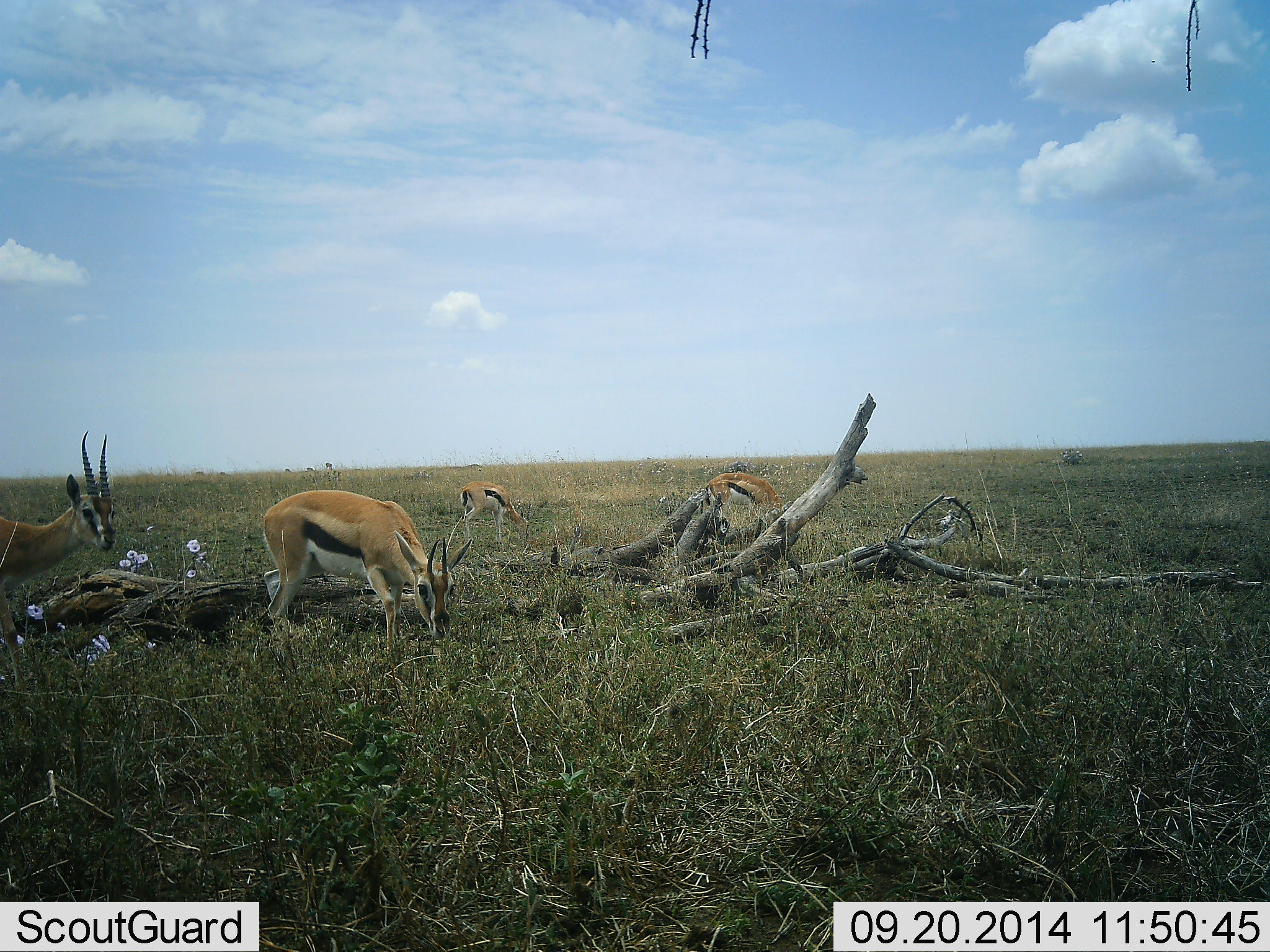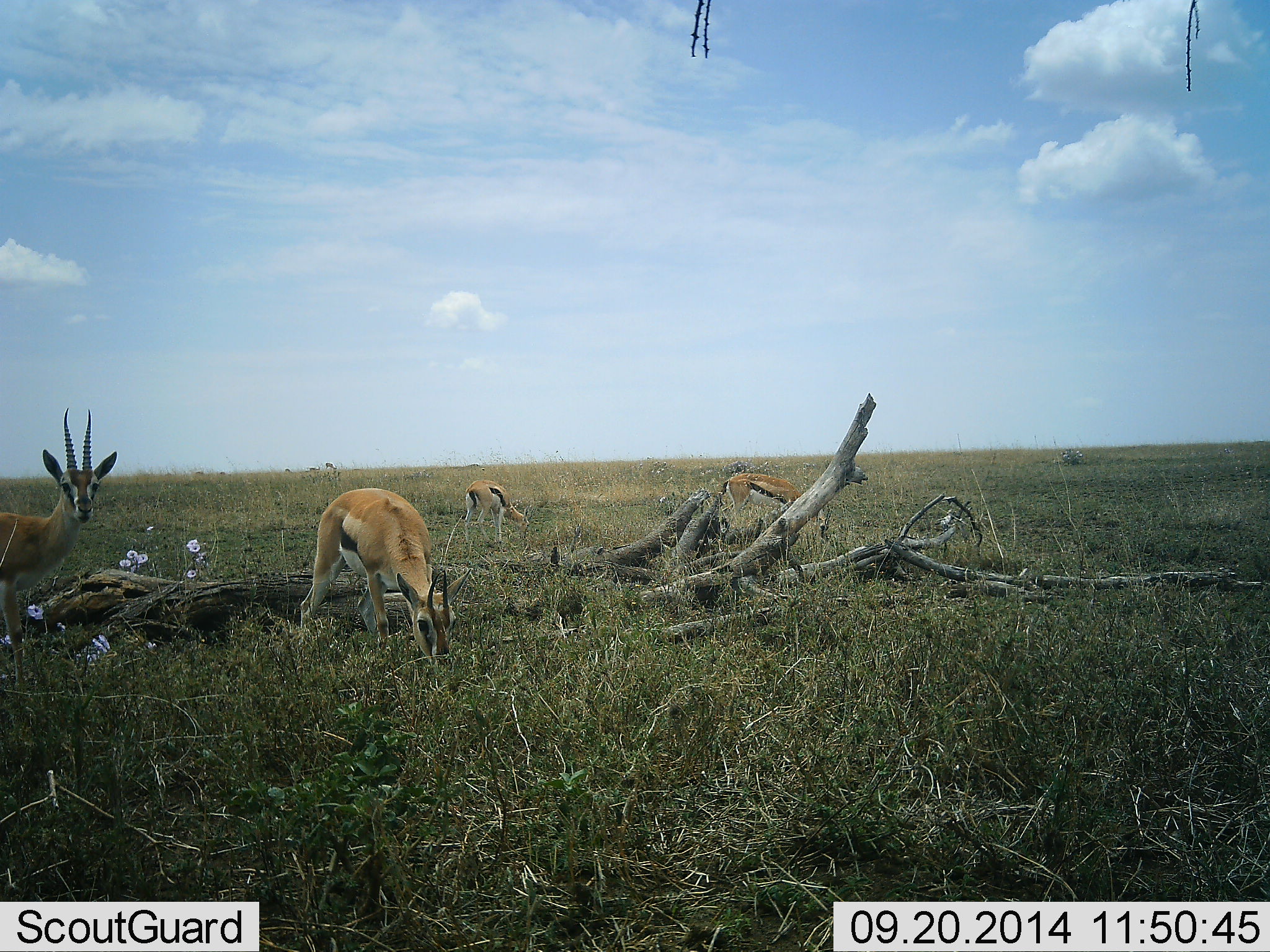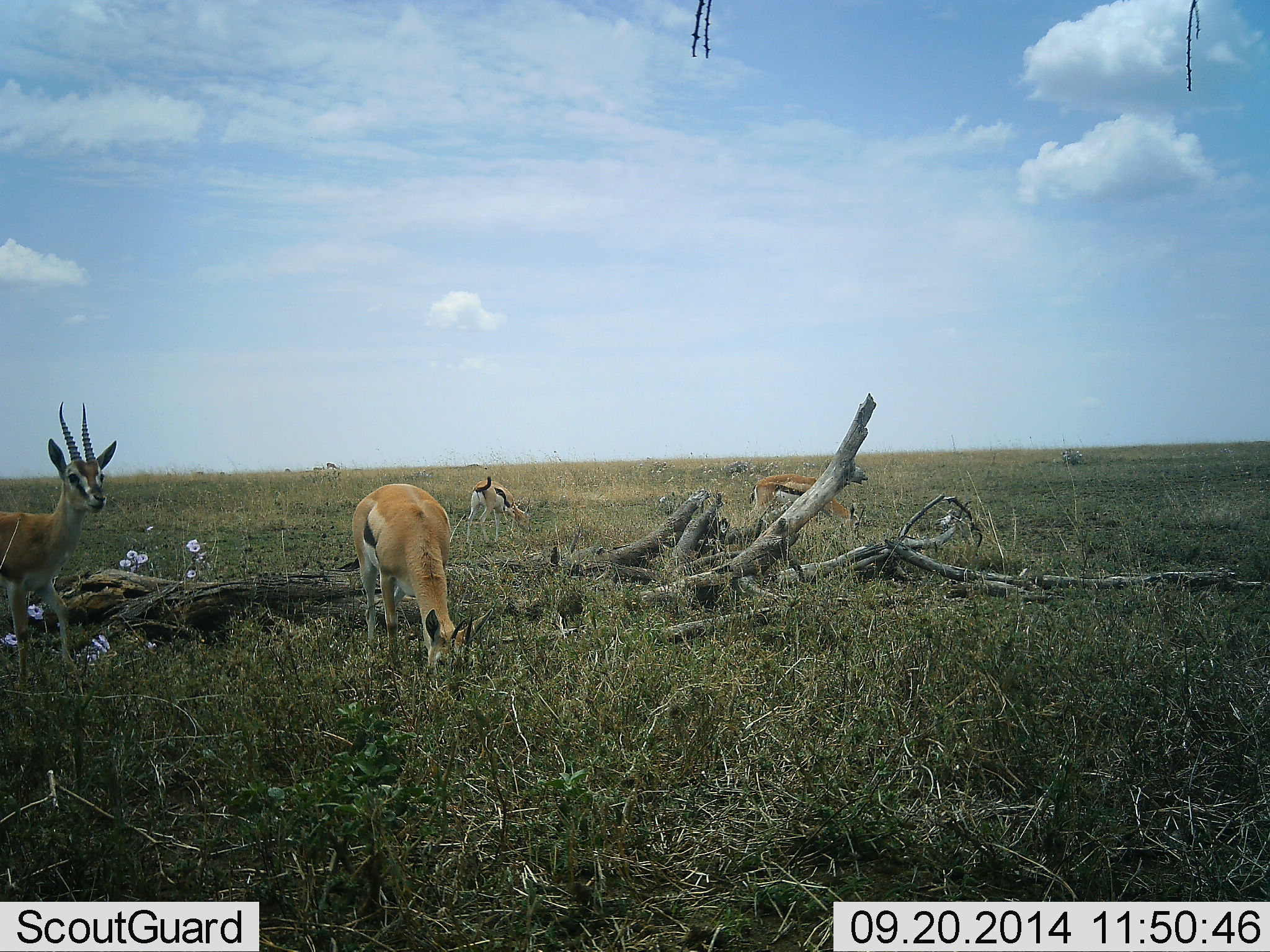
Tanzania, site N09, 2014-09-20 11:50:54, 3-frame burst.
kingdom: Animalia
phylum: Chordata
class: Mammalia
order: Artiodactyla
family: Bovidae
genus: Eudorcas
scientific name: Eudorcas thomsonii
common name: thomson's gazelle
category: gazellethomsons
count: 4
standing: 70%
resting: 0%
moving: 10%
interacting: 0%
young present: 0%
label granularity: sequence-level